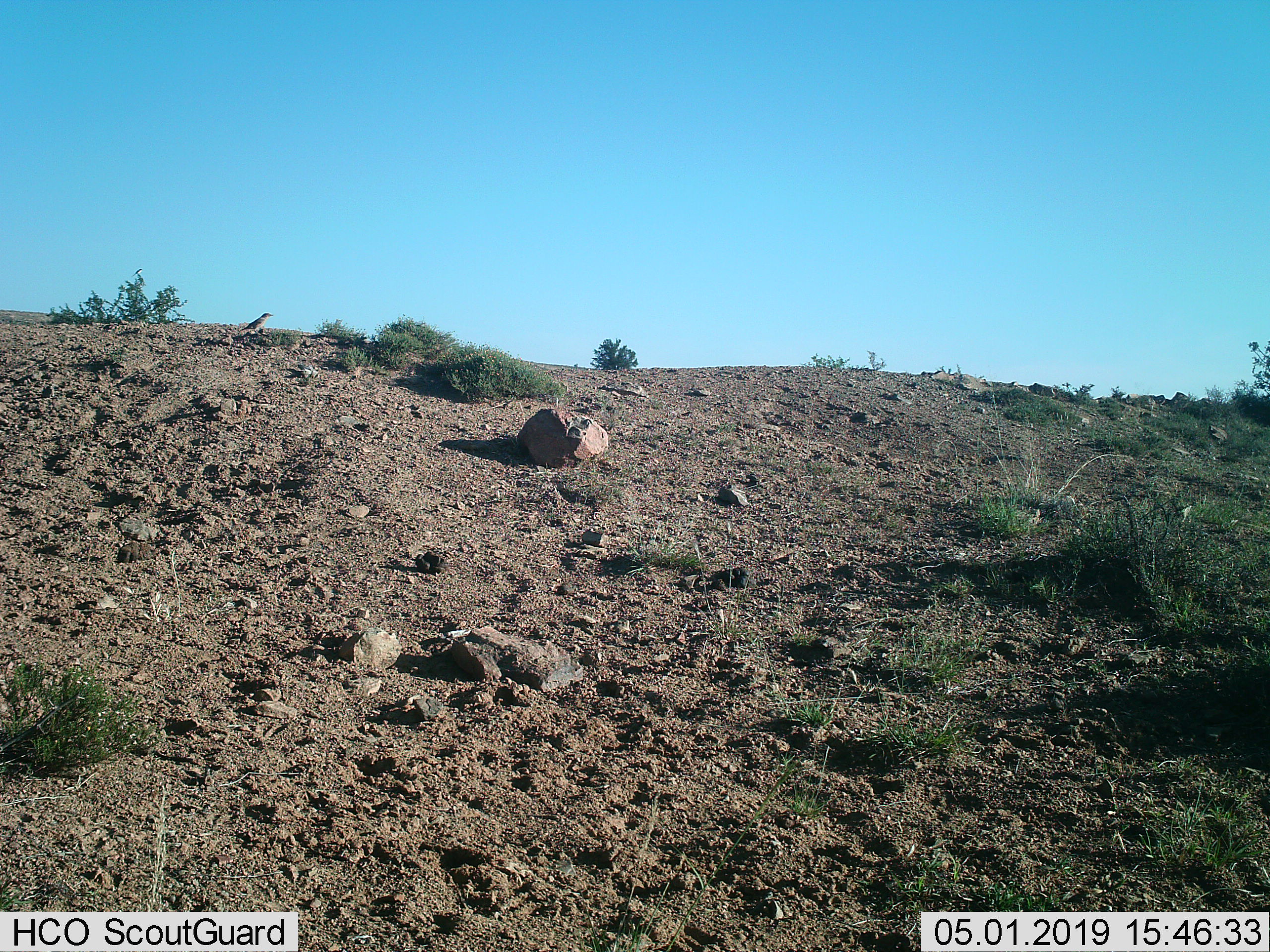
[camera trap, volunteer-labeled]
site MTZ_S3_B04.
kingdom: Animalia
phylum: Chordata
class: Aves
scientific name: Aves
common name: bird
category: birdother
Birdother (bird) (Aves), count 1. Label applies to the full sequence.